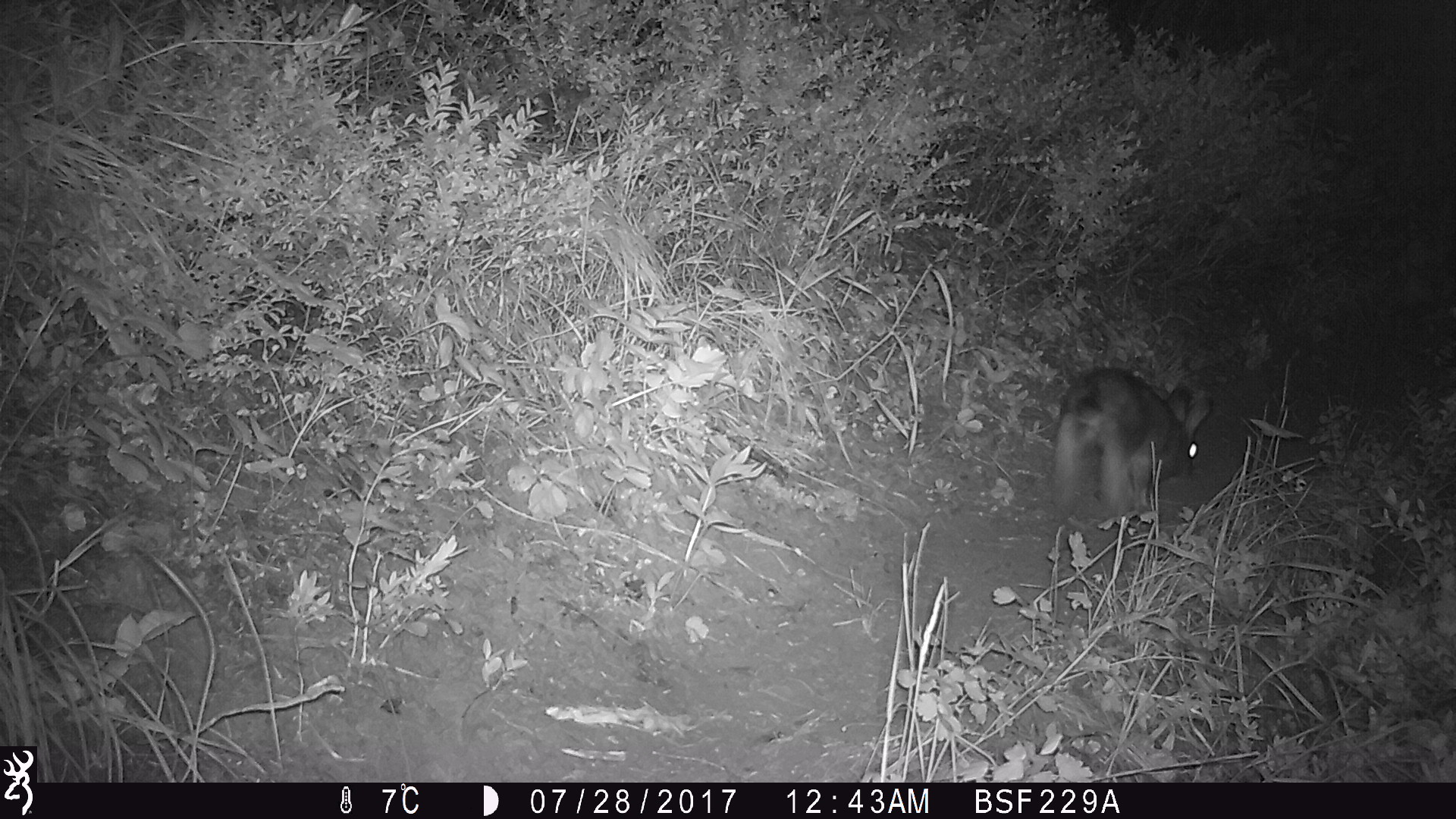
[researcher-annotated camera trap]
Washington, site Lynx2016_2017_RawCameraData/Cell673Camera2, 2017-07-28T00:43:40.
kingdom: Animalia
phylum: Chordata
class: Mammalia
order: Lagomorpha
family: Leporidae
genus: Lepus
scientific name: Lepus americanus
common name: snowshoe hare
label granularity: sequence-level